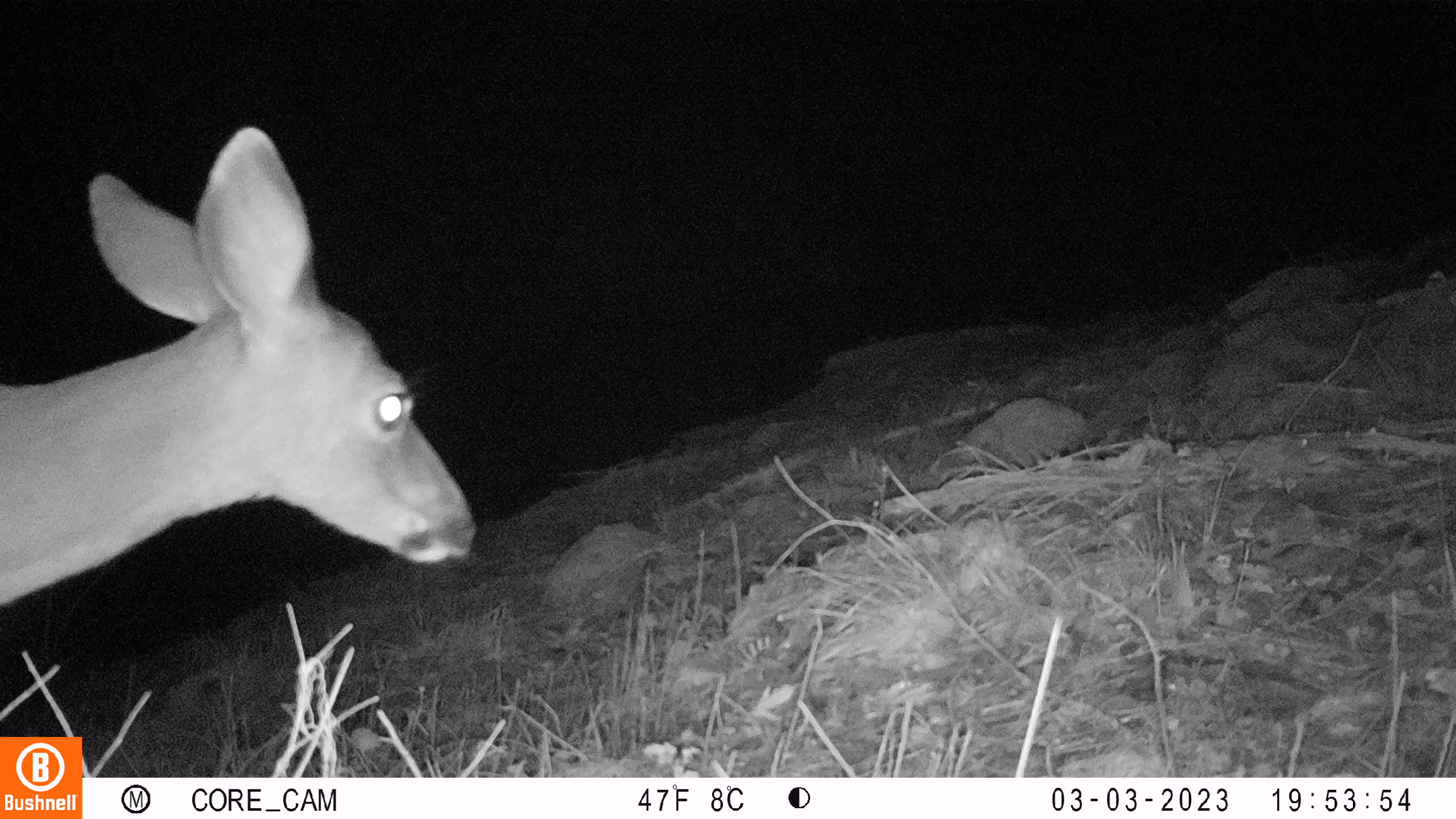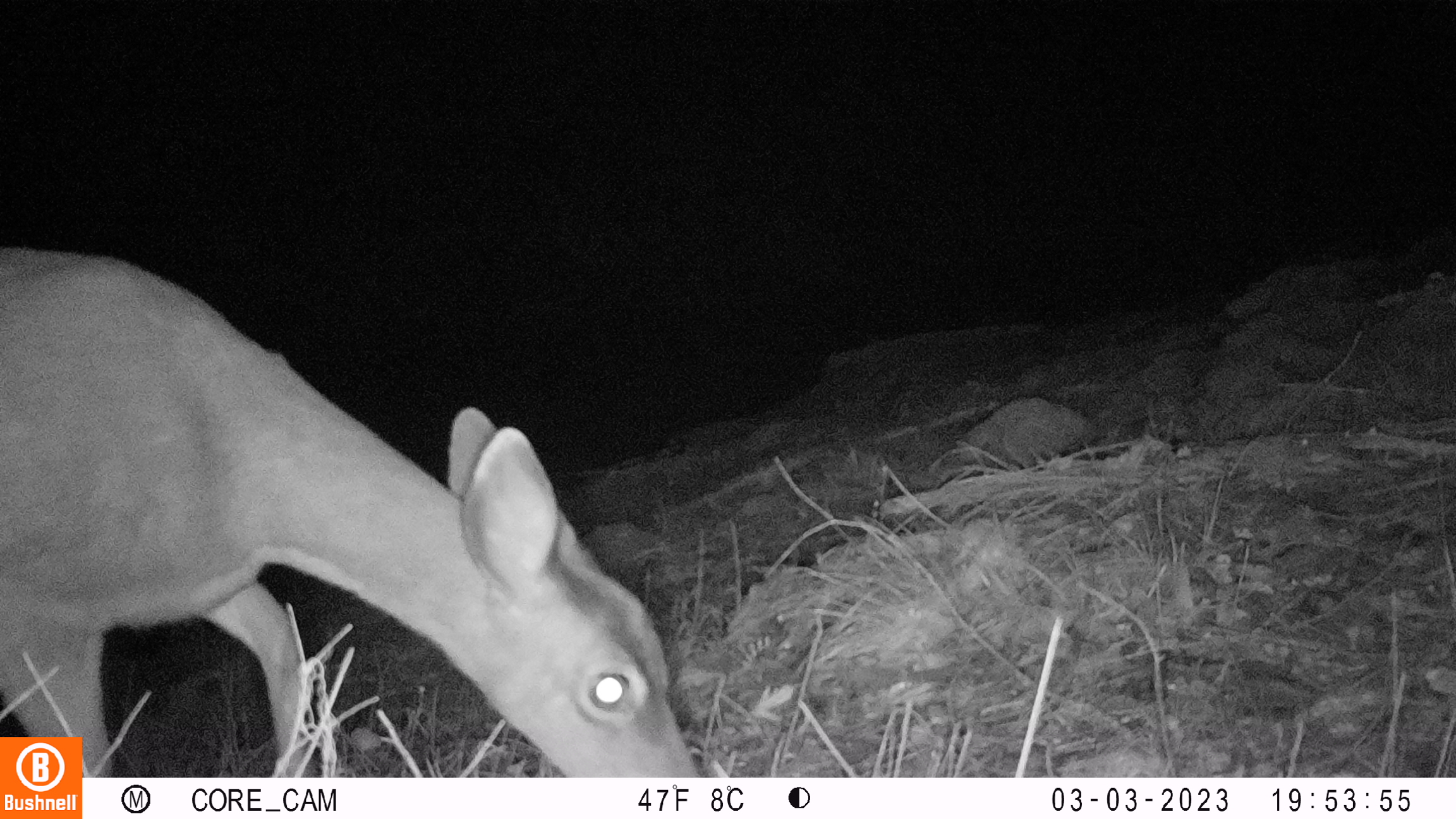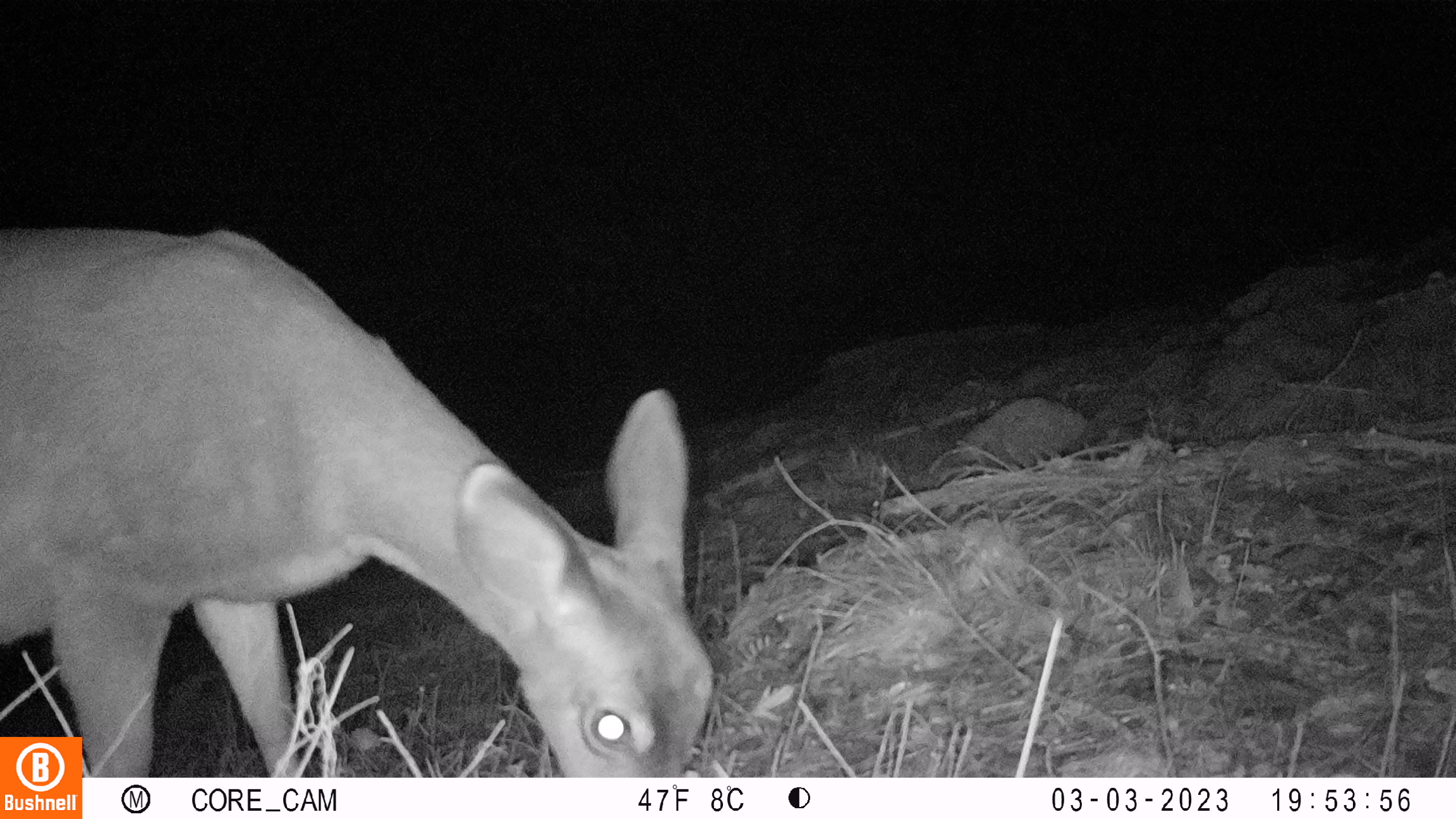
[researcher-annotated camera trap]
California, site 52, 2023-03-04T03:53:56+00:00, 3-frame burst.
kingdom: Animalia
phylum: Chordata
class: Mammalia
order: Artiodactyla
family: Cervidae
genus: Odocoileus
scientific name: Odocoileus hemionus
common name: mule deer